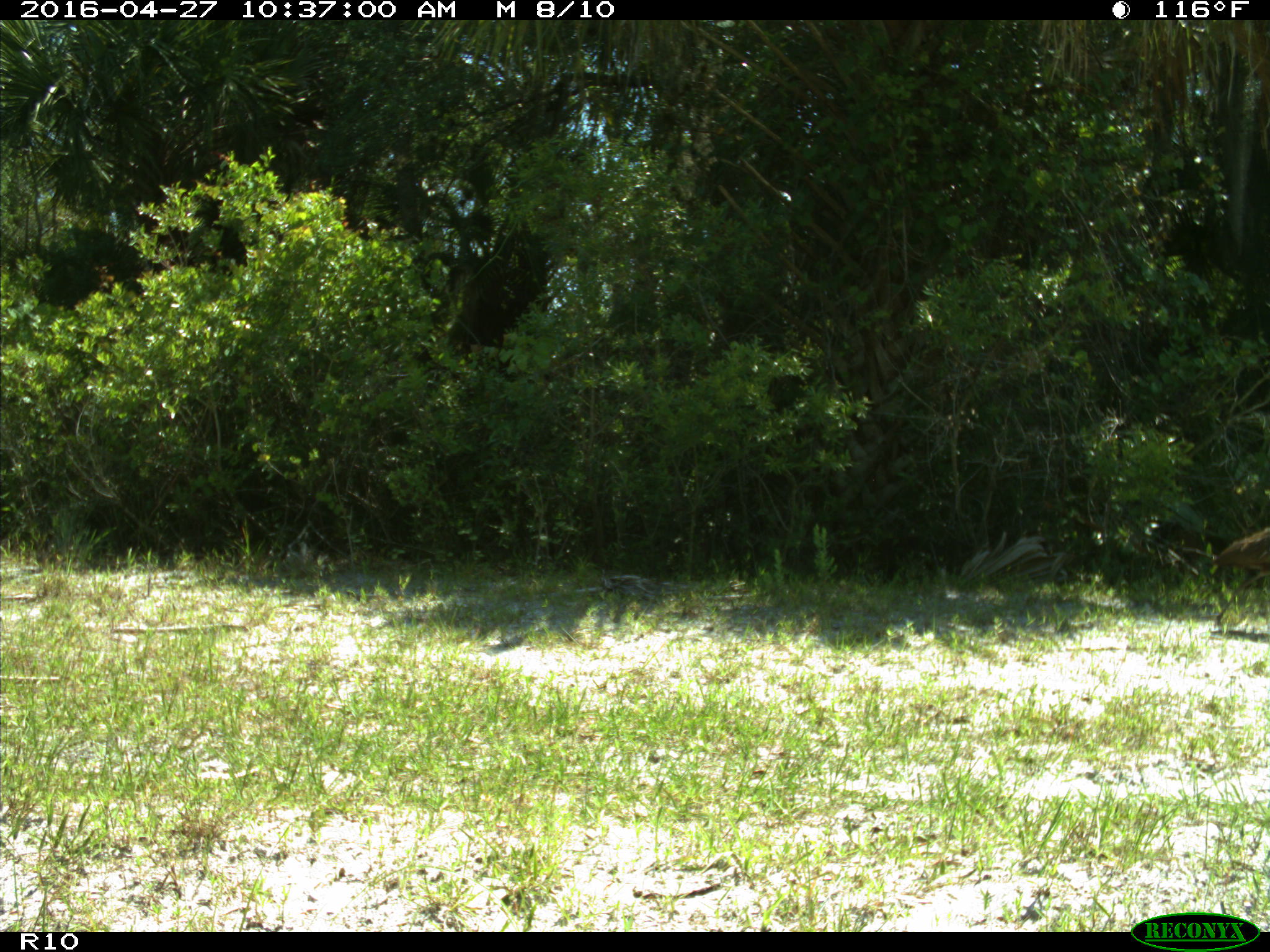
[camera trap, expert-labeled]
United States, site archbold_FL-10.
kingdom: Animalia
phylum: Chordata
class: Aves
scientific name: Aves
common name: birds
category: unidentified bird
Unidentified bird (birds) (Aves).